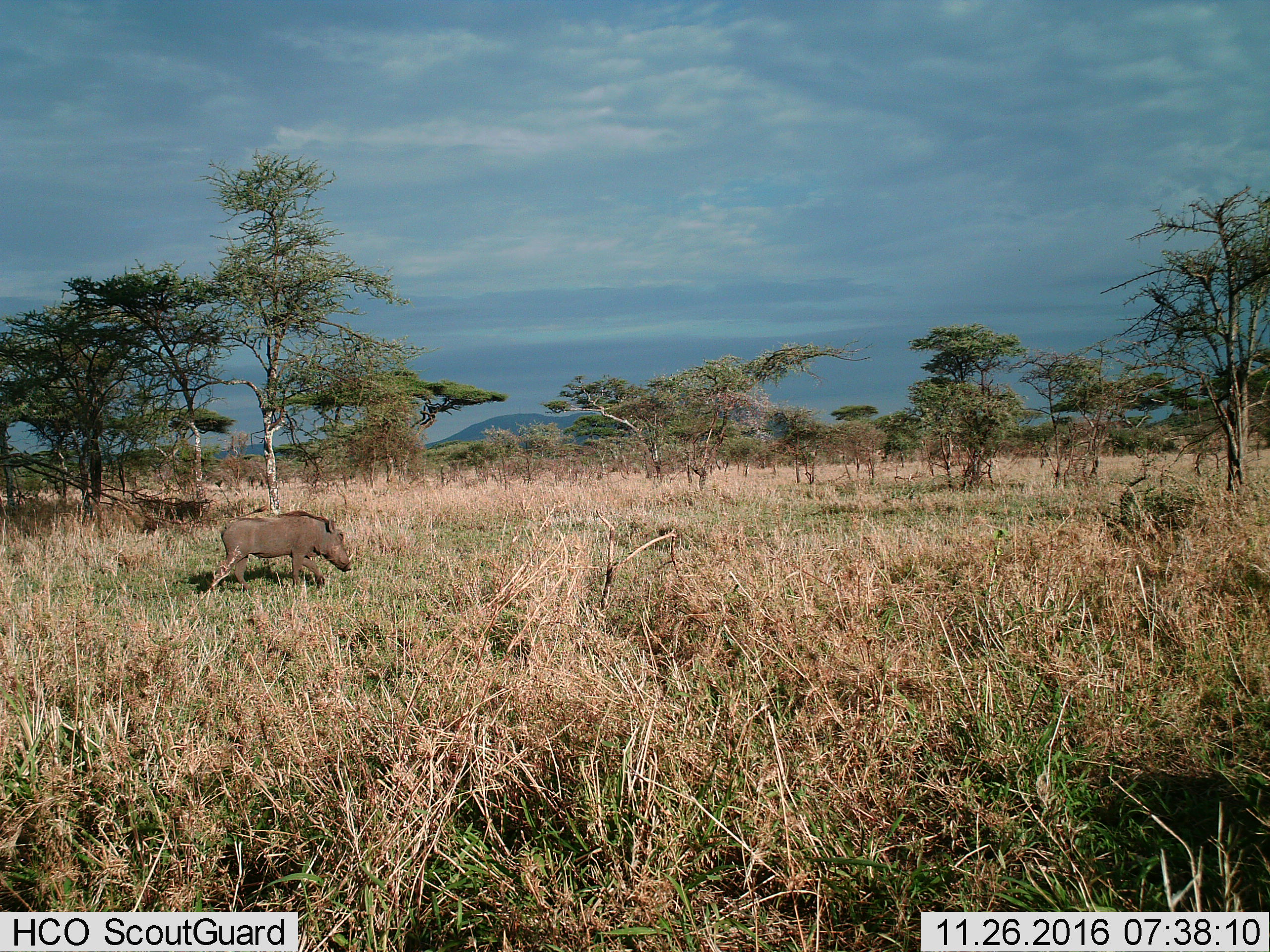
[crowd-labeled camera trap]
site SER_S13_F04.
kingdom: Animalia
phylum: Chordata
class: Mammalia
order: Artiodactyla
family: Suidae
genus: Phacochoerus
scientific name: Phacochoerus africanus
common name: warthog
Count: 1.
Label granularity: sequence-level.